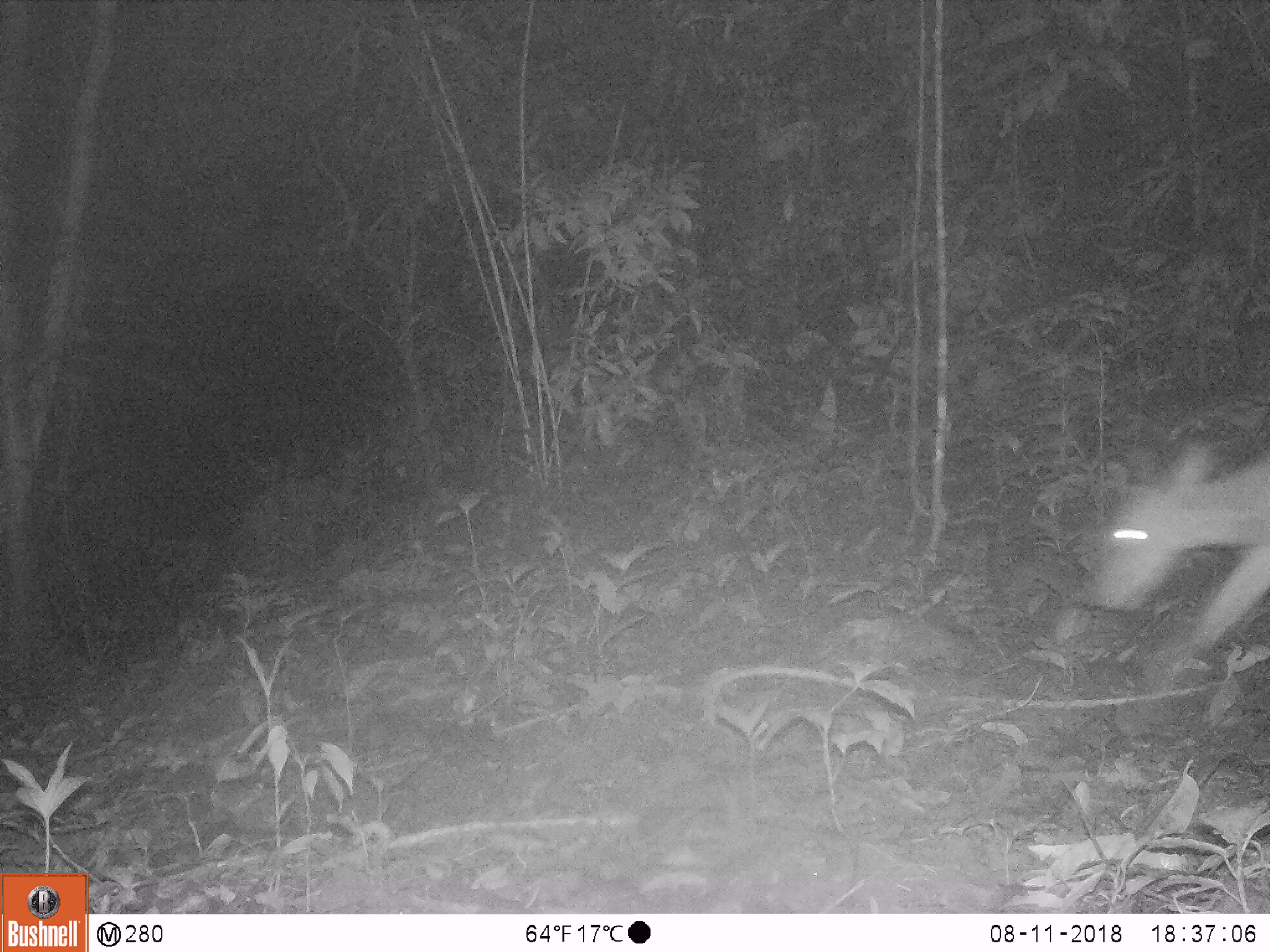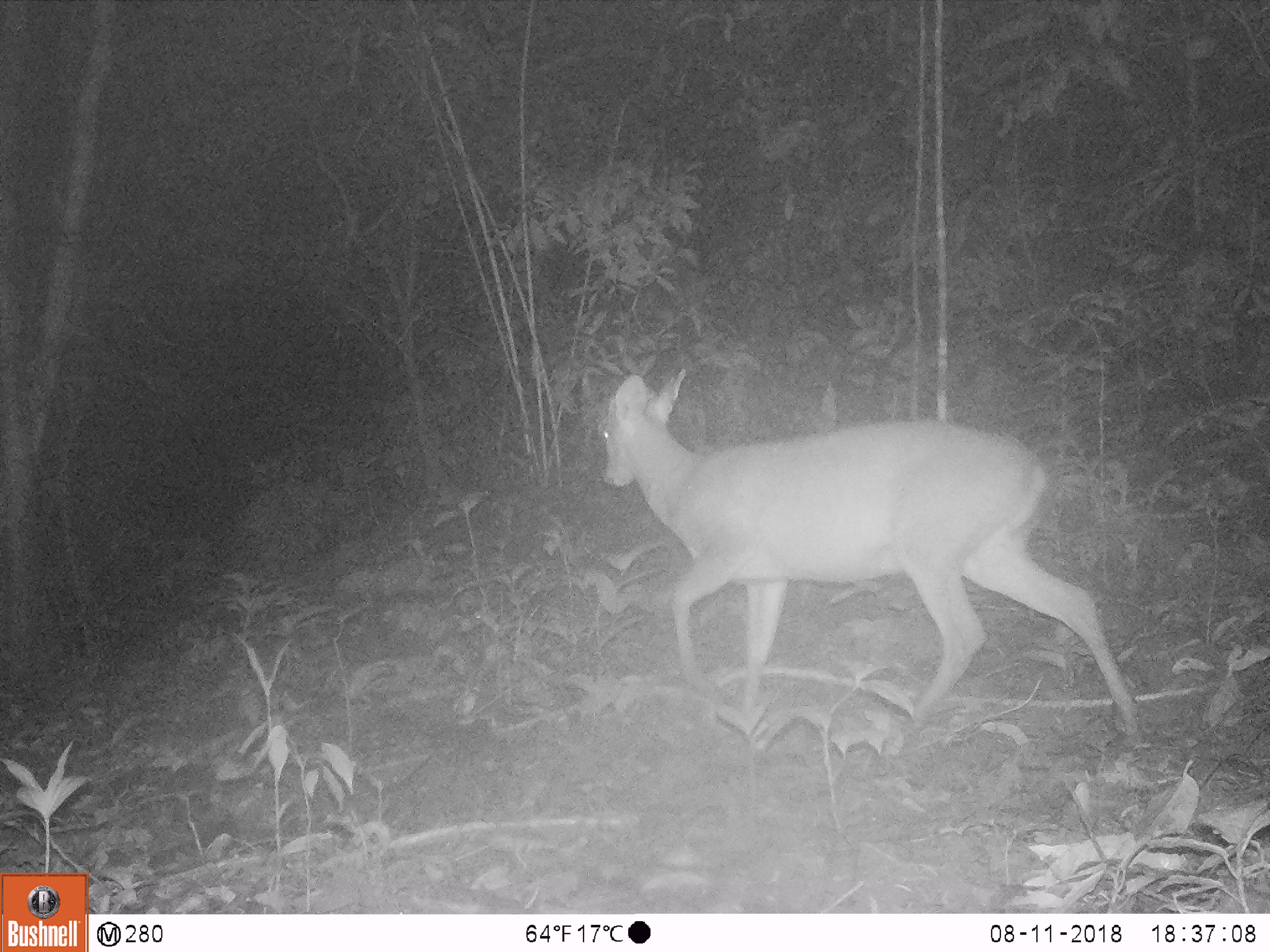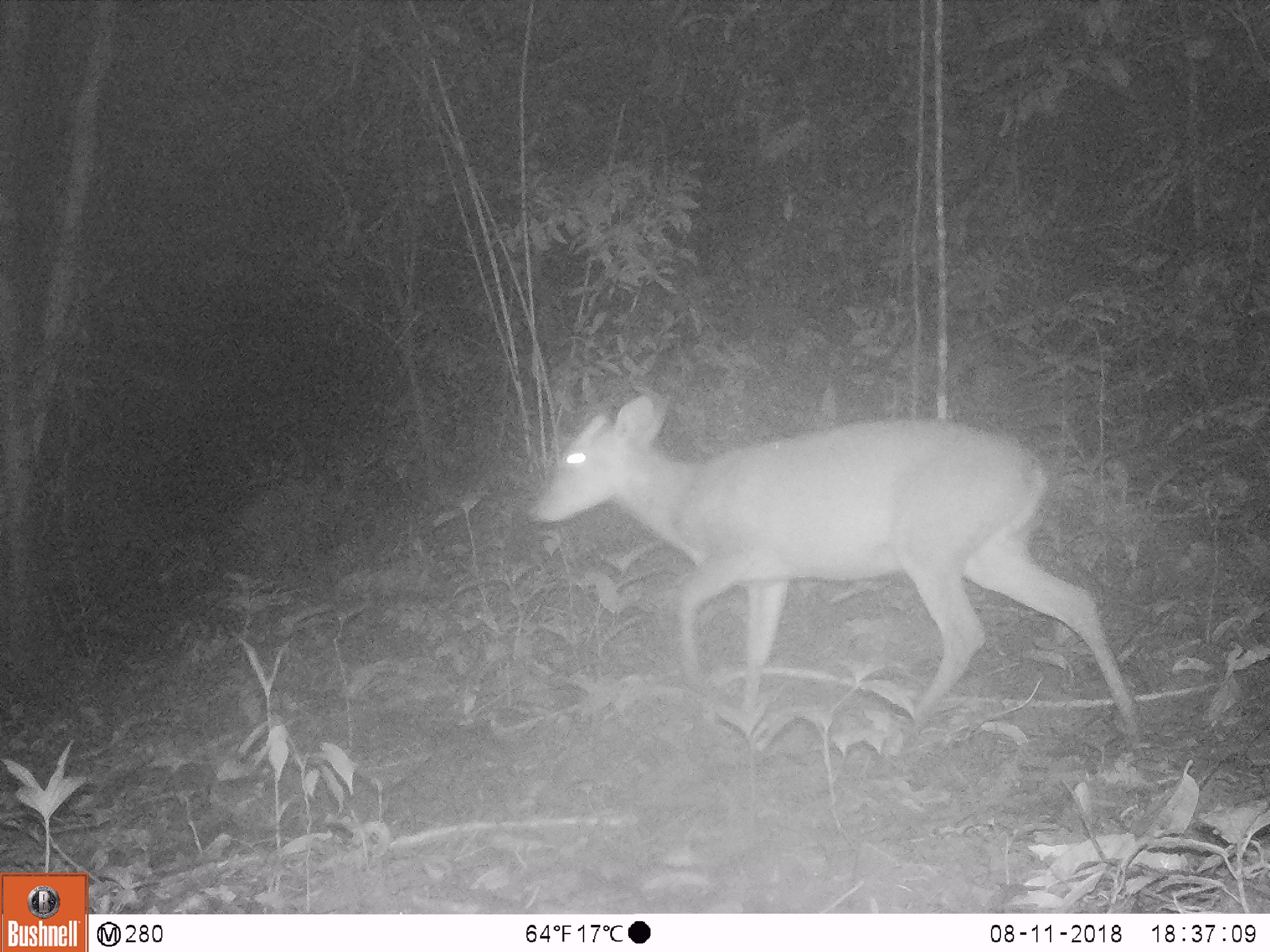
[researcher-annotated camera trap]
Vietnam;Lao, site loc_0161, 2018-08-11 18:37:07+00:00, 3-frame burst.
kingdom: Animalia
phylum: Chordata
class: Mammalia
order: Artiodactyla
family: Cervidae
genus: Muntiacus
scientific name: Muntiacus vuquangensis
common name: large-antlered muntjac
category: large antlered muntjac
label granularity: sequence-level